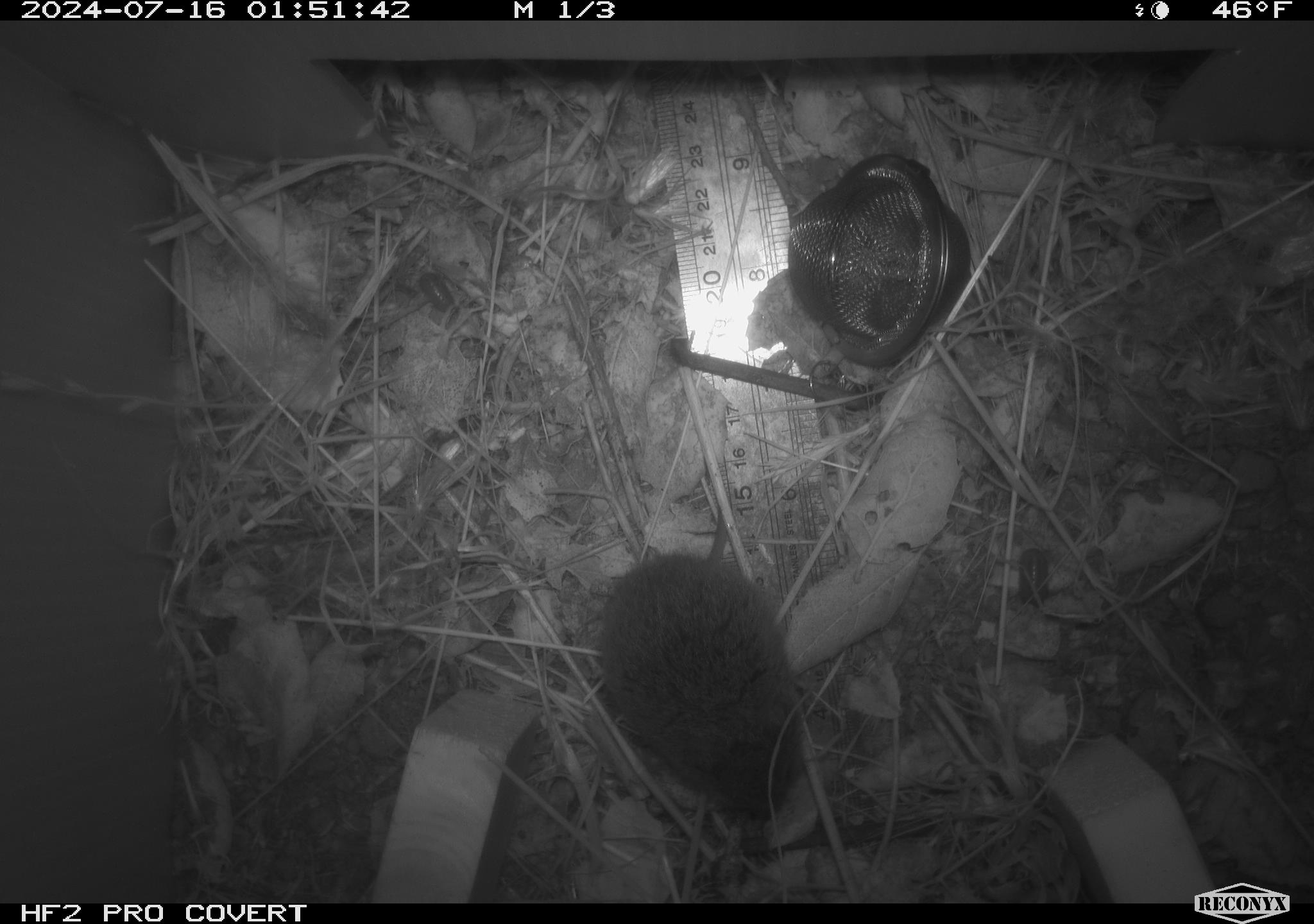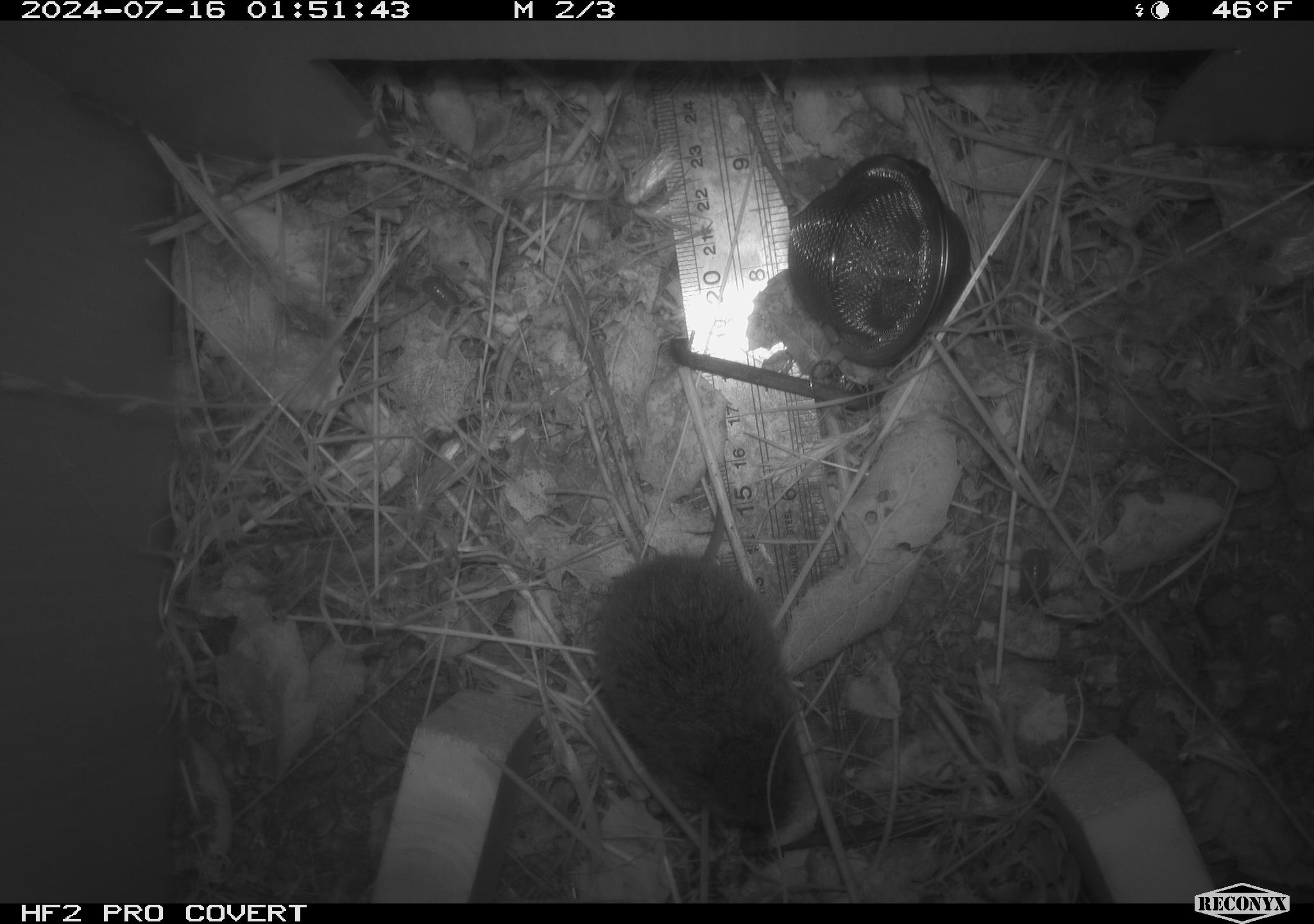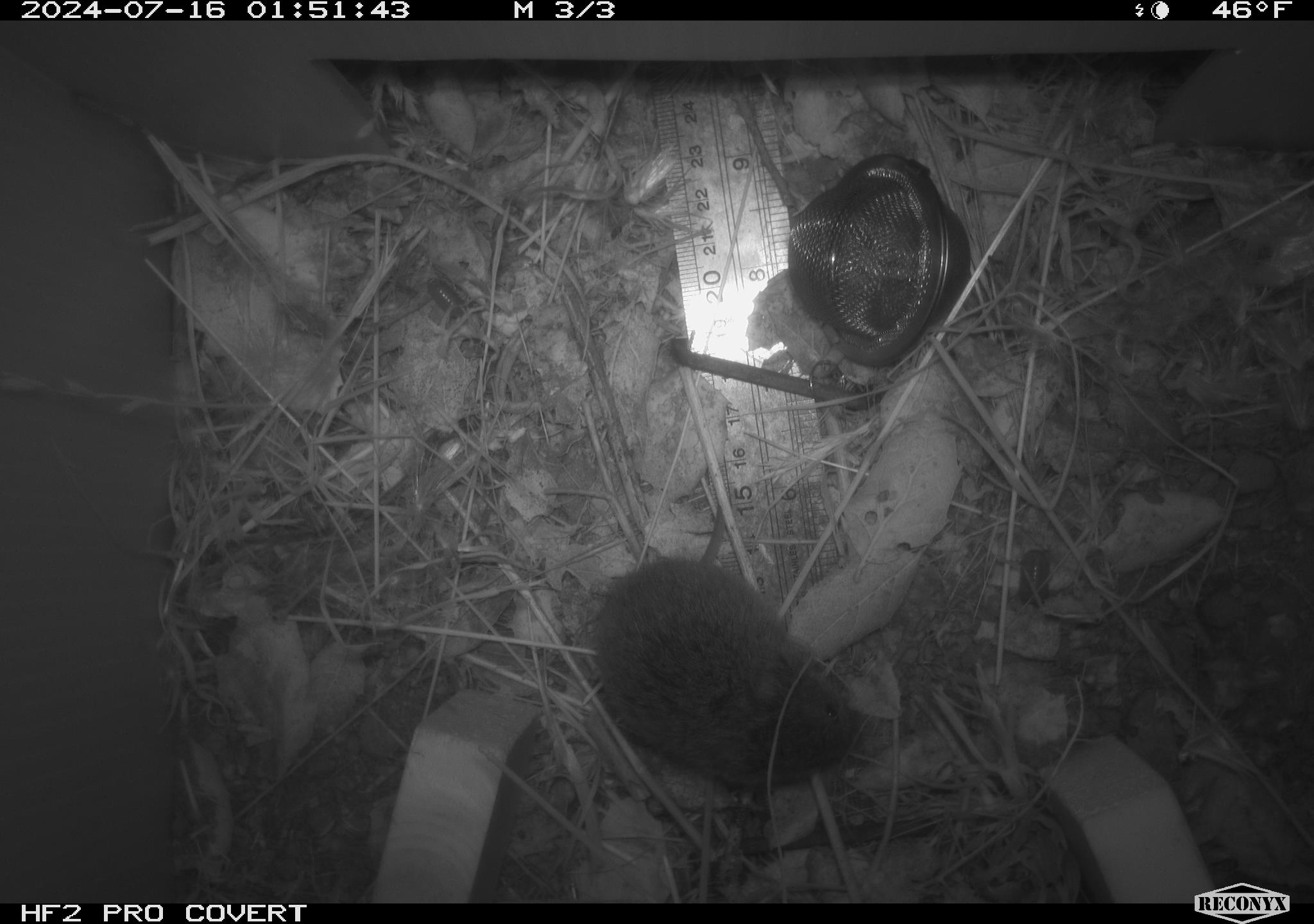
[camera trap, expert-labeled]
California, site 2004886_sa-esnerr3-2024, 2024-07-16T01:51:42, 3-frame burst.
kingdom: Animalia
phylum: Chordata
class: Mammalia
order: Rodentia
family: Cricetidae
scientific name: Cricetidae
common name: hamsters, voles, lemmings, and allies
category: cricetidae family